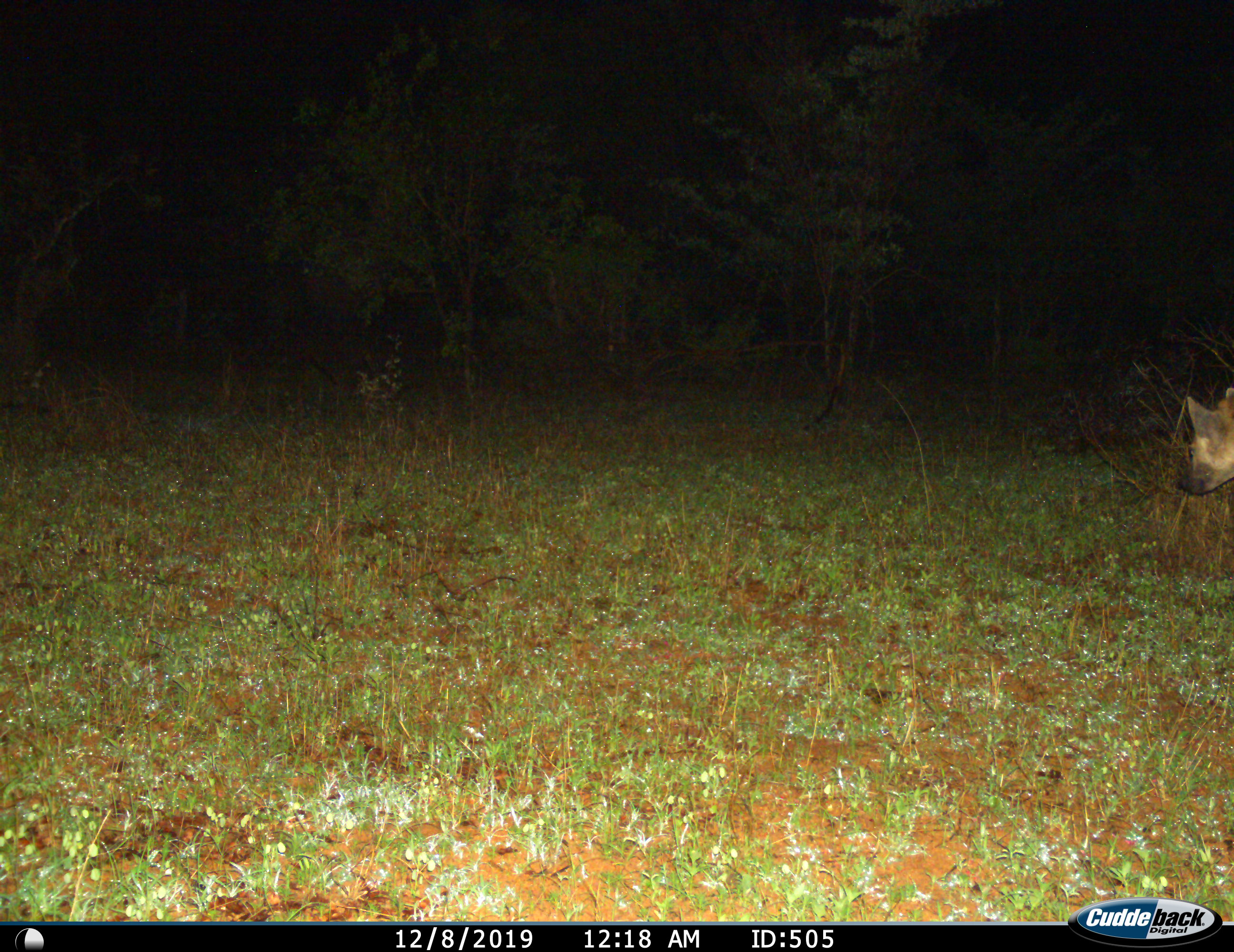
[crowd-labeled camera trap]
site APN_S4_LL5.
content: unidentified animal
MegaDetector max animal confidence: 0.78